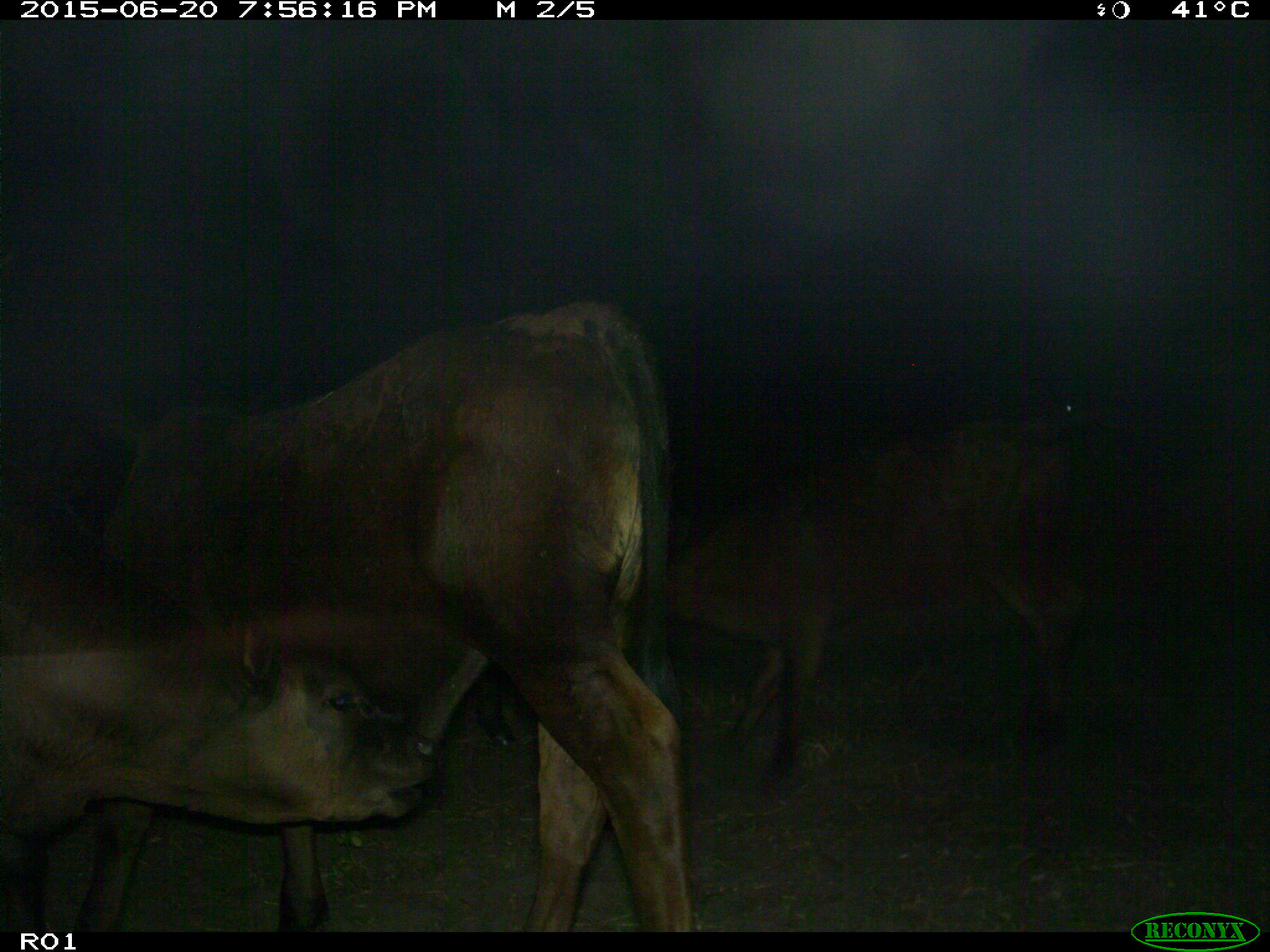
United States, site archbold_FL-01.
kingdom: Animalia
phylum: Chordata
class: Mammalia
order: Artiodactyla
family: Bovidae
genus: Bos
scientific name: Bos taurus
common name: domestic cow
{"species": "Bos taurus (domestic cow)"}